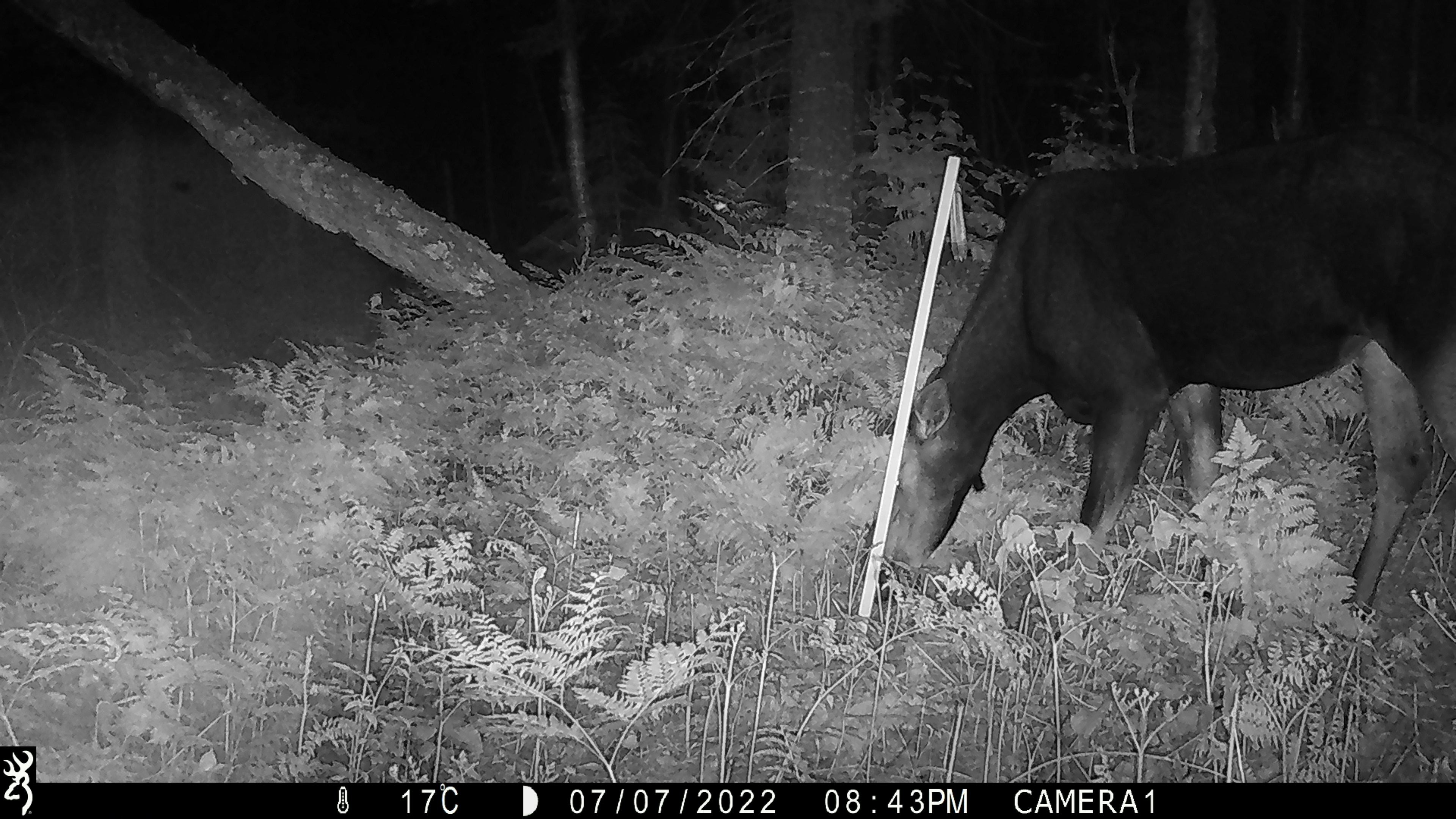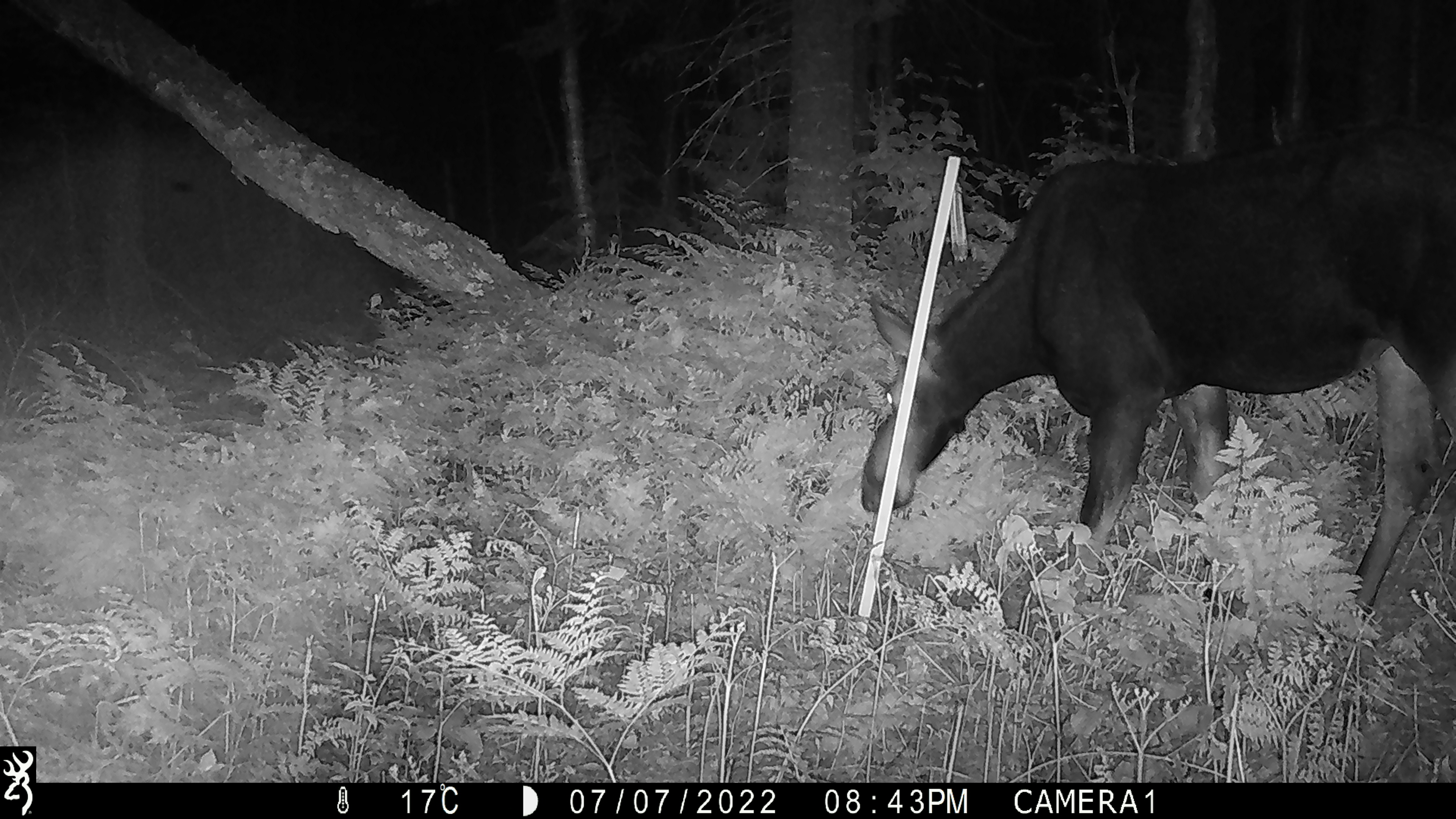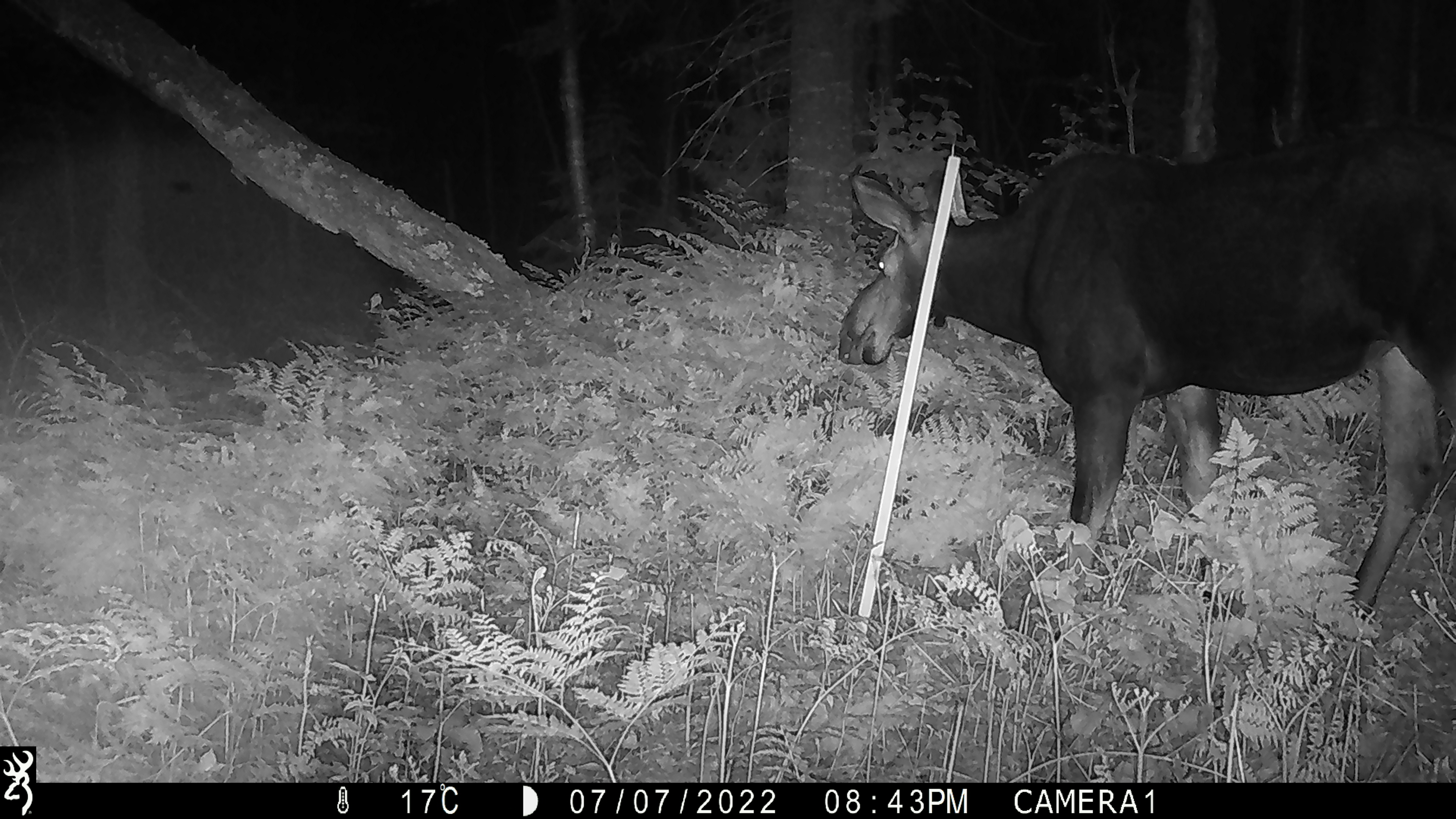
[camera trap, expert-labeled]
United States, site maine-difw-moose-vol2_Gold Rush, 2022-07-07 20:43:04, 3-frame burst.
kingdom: Animalia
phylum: Chordata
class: Mammalia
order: Artiodactyla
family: Cervidae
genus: Alces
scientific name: Alces alces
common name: moose